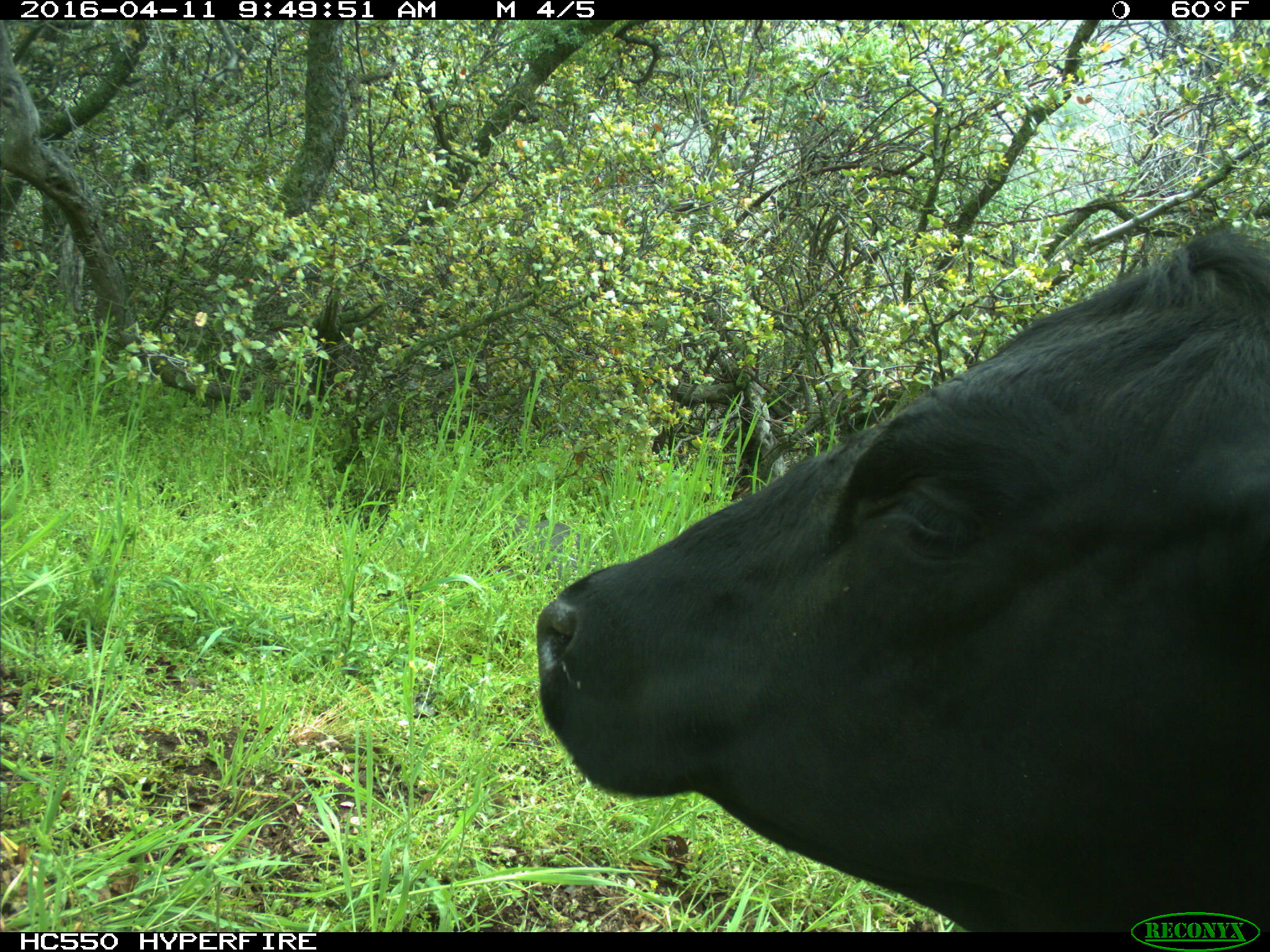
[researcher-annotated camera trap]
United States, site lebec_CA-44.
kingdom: Animalia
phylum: Chordata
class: Mammalia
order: Artiodactyla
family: Bovidae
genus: Bos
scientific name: Bos taurus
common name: domestic cow